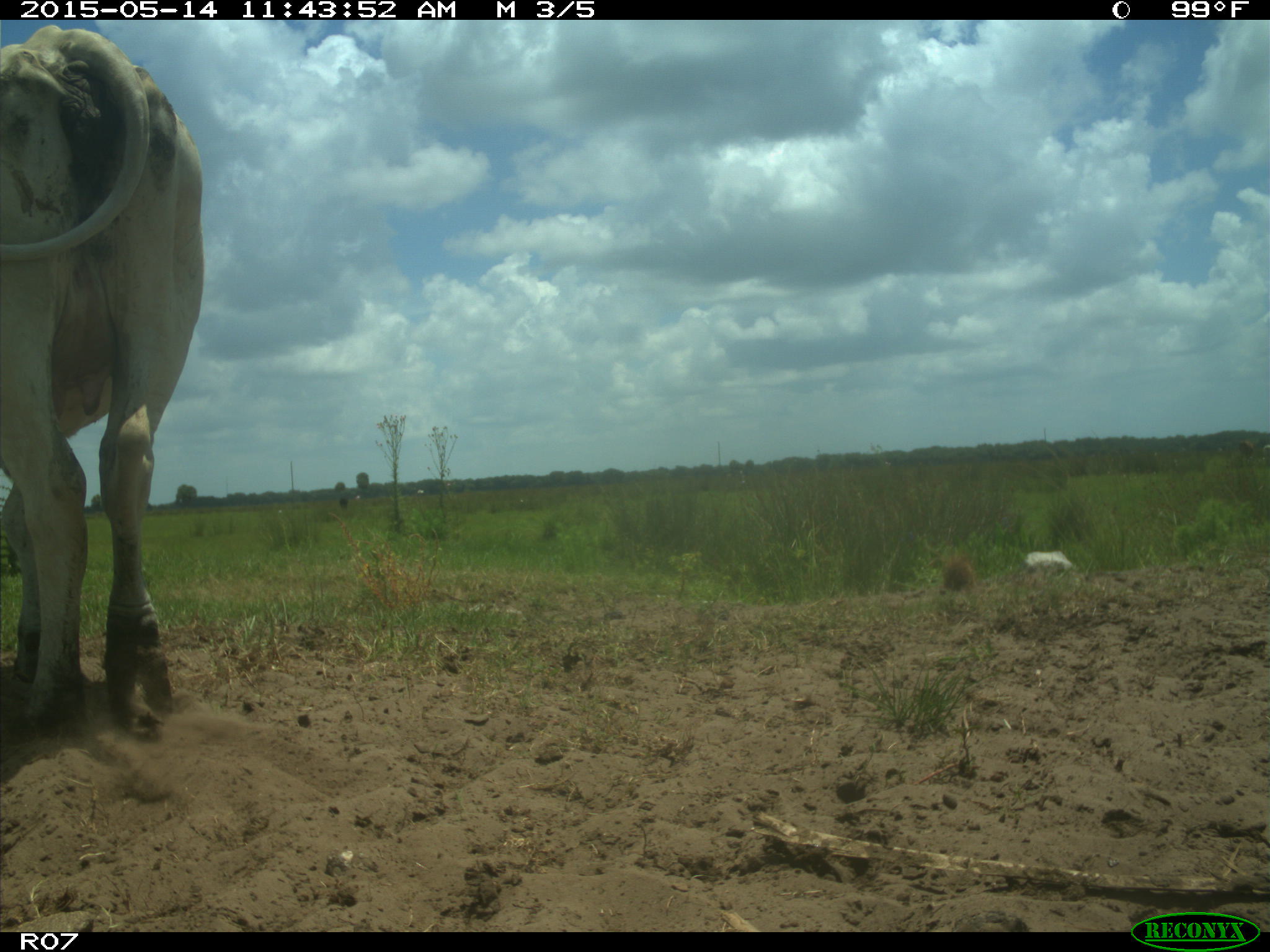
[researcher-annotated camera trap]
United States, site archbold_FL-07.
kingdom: Animalia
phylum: Chordata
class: Mammalia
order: Artiodactyla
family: Bovidae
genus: Bos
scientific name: Bos taurus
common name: domestic cow